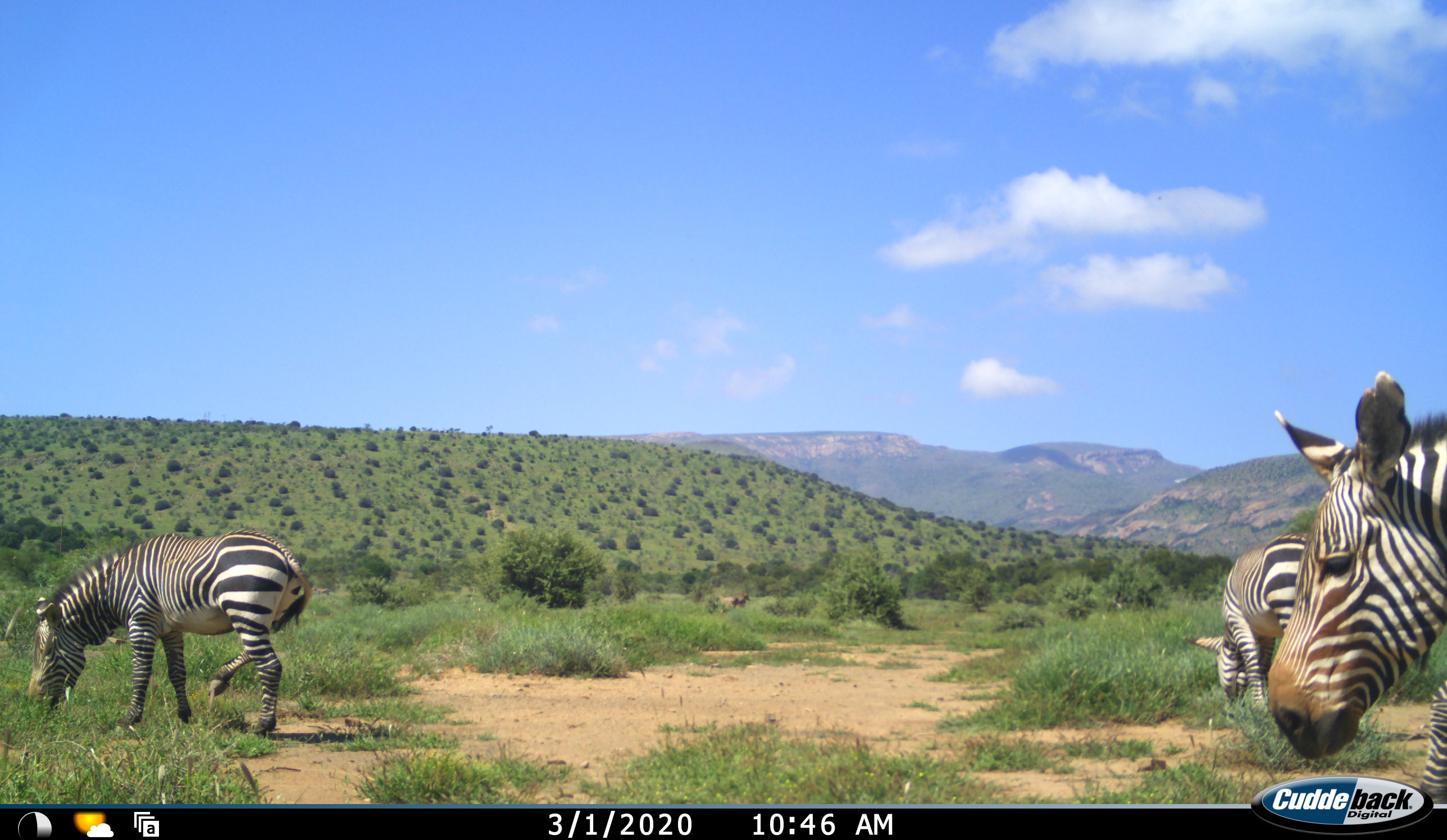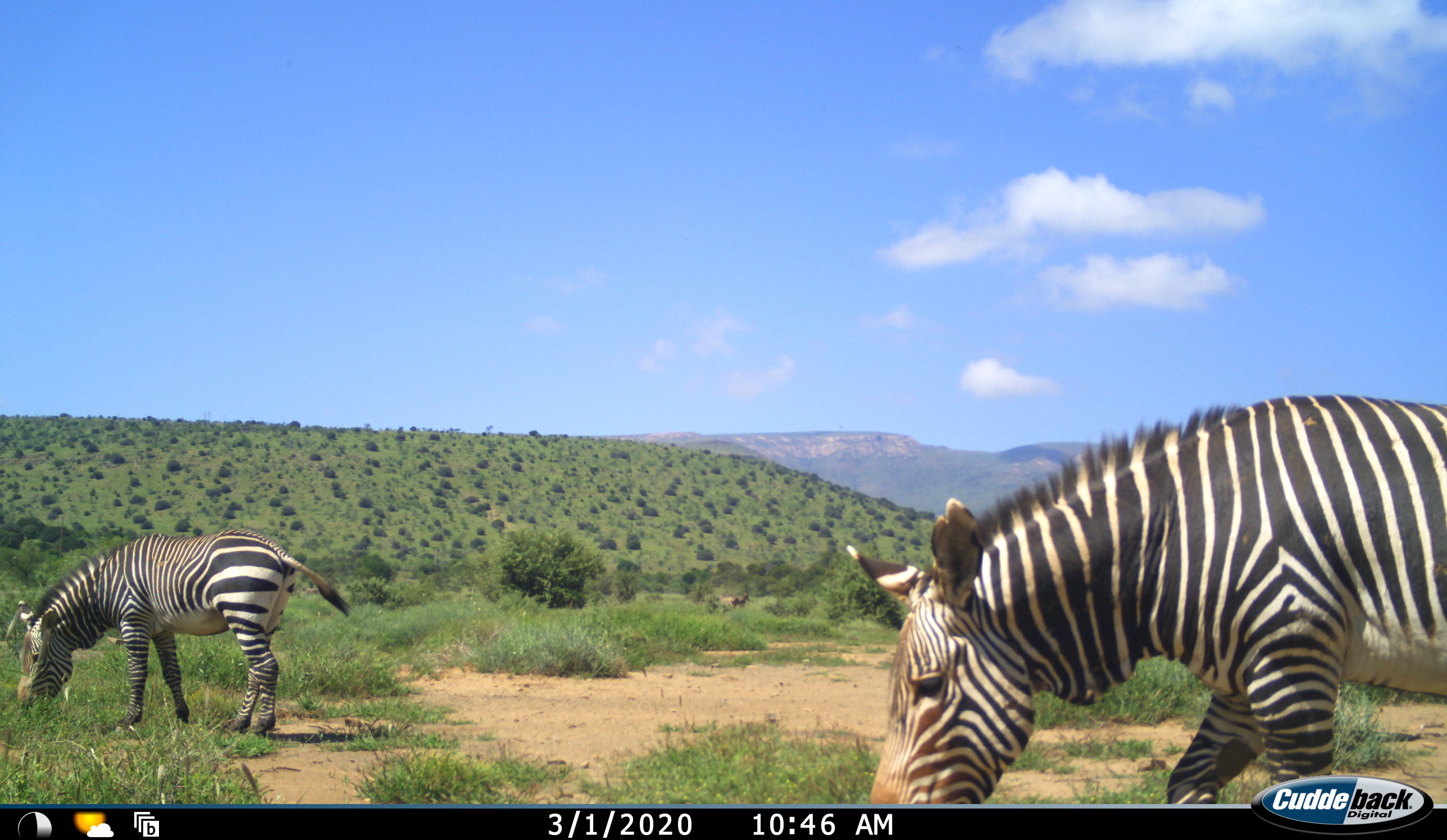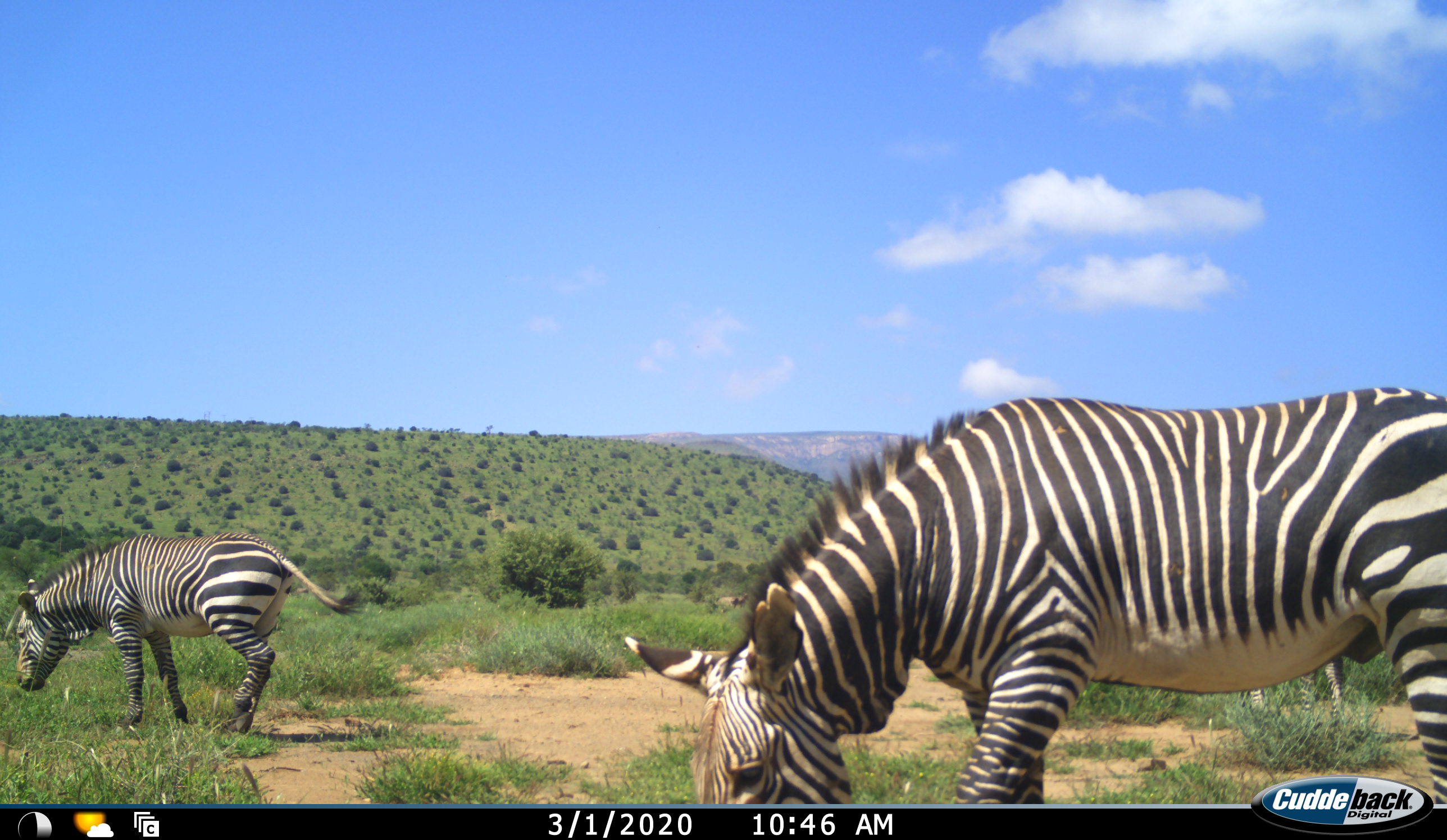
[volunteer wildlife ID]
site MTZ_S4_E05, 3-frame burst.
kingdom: Animalia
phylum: Chordata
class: Mammalia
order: Perissodactyla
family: Equidae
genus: Equus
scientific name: Equus zebra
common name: mountain zebra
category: zebramountain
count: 3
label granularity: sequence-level